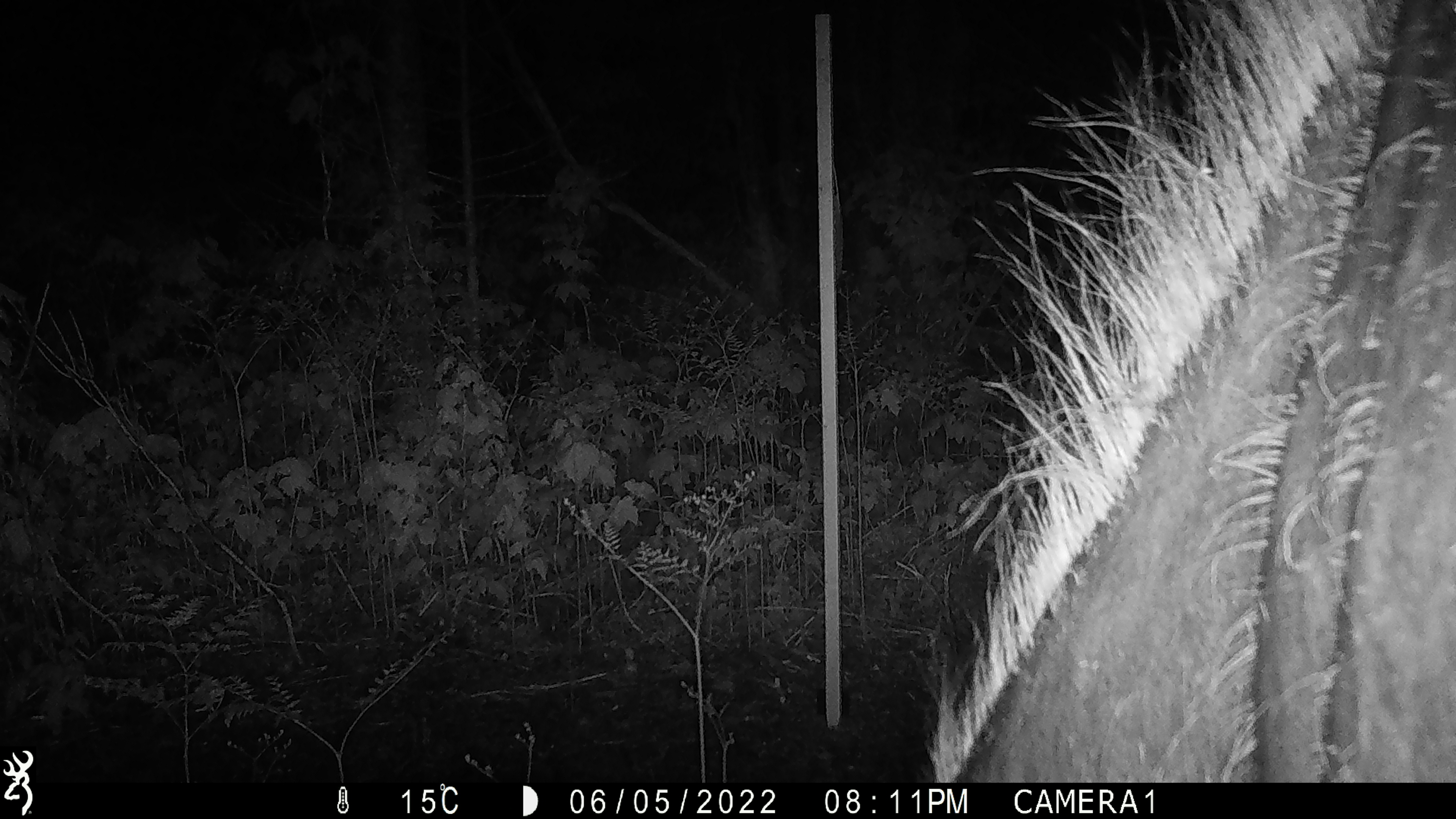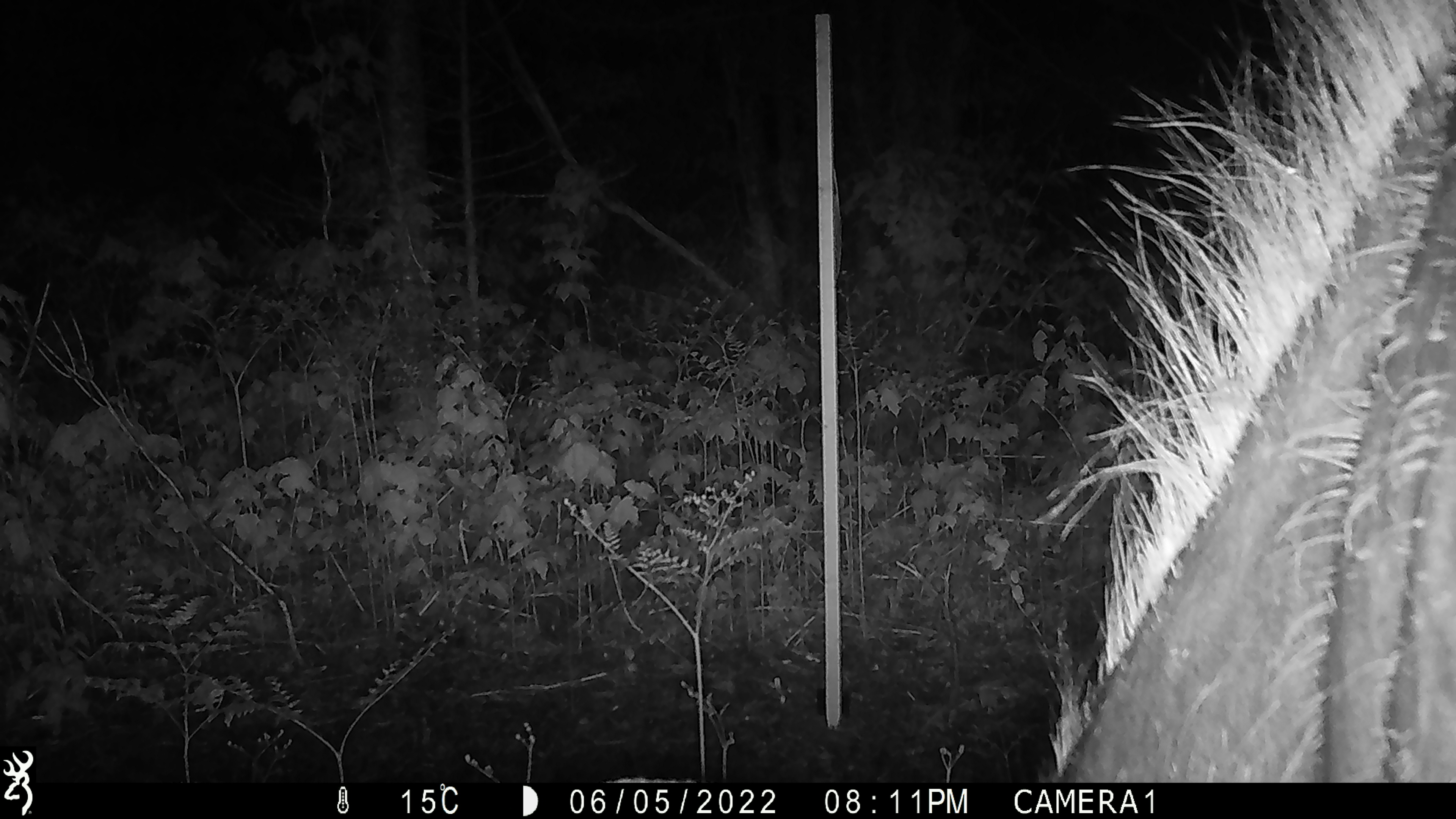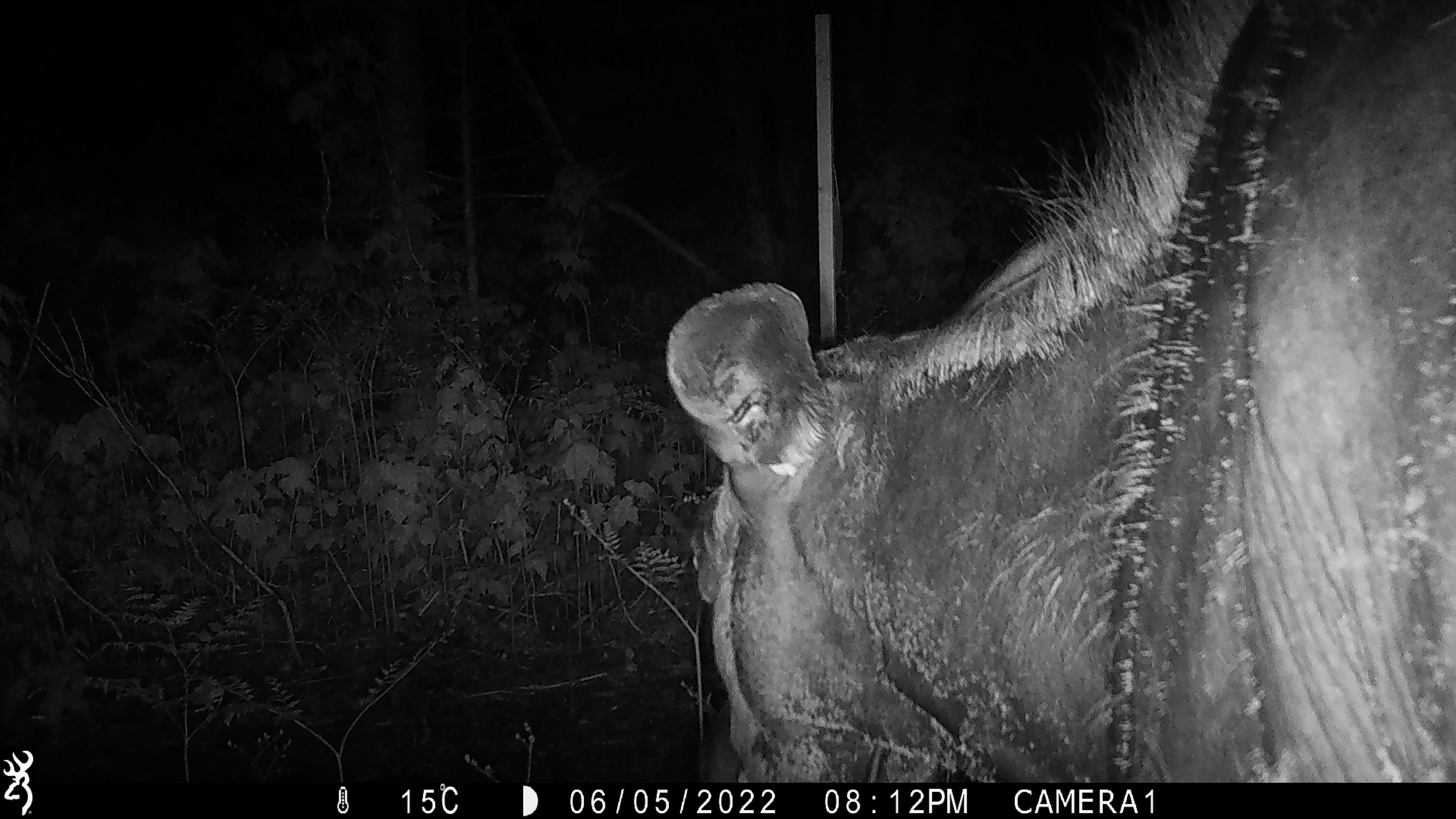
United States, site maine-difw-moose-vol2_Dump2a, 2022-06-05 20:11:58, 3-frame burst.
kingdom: Animalia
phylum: Chordata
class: Mammalia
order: Artiodactyla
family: Cervidae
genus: Alces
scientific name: Alces alces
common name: moose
Moose (Alces alces).